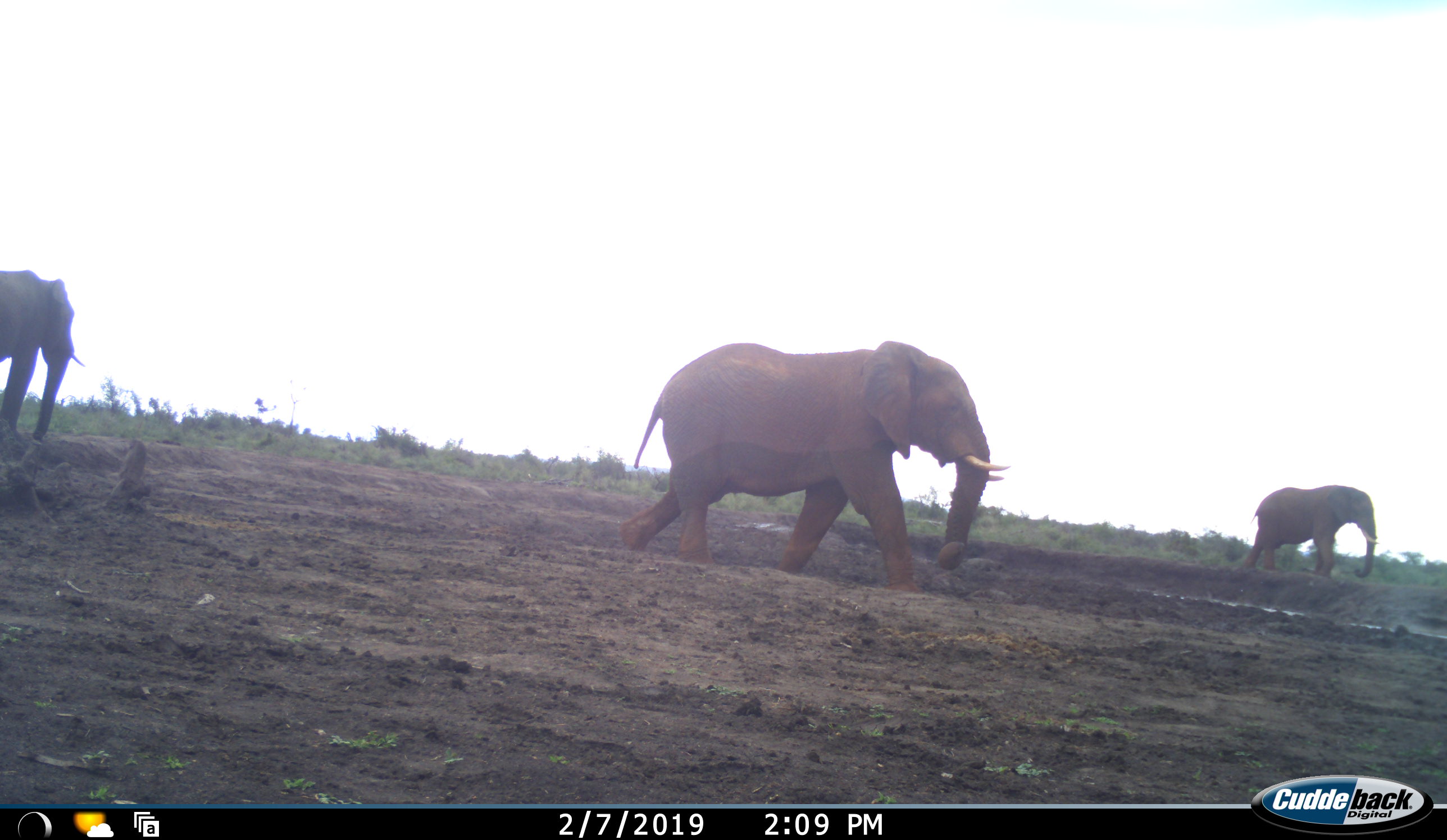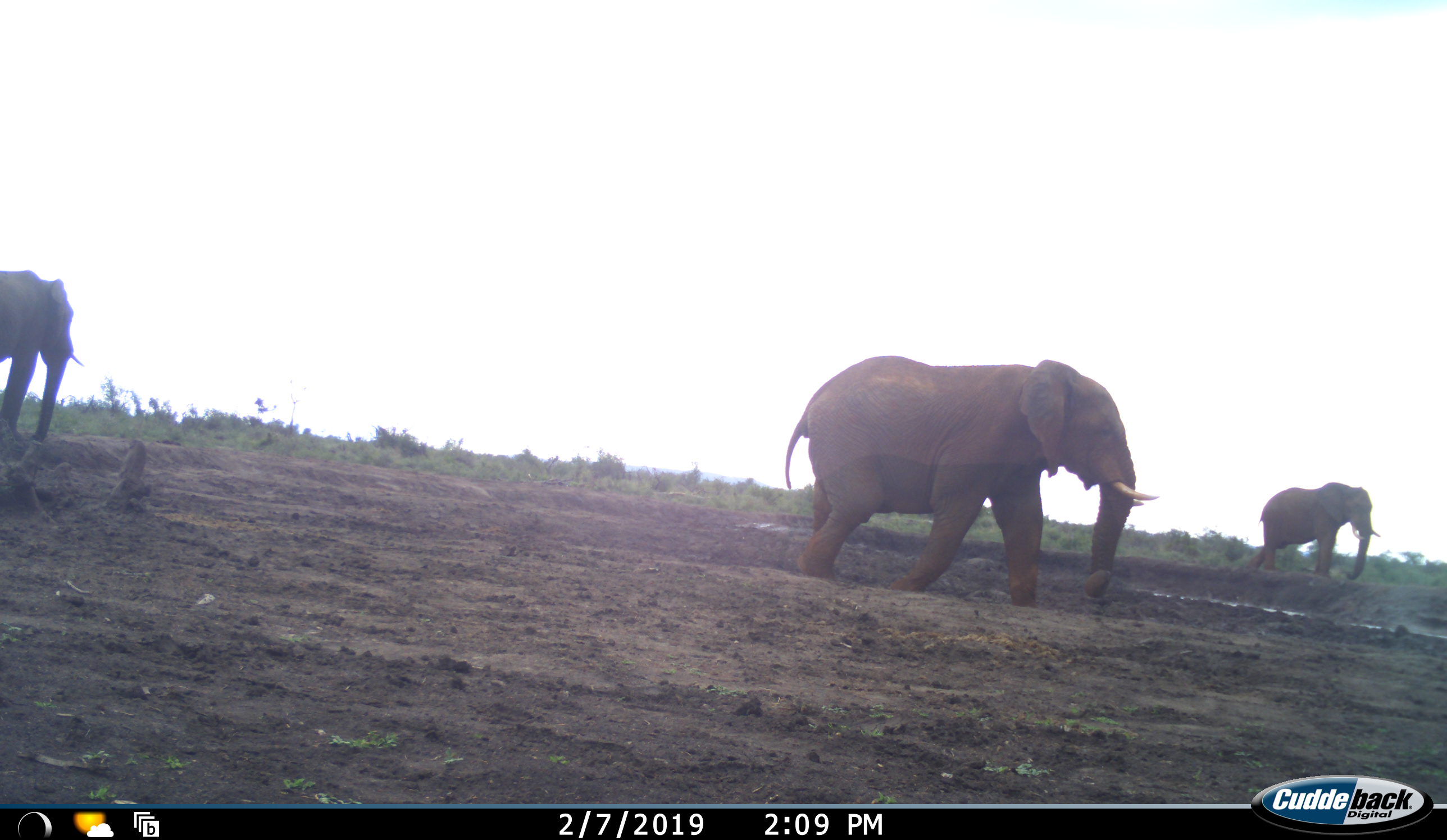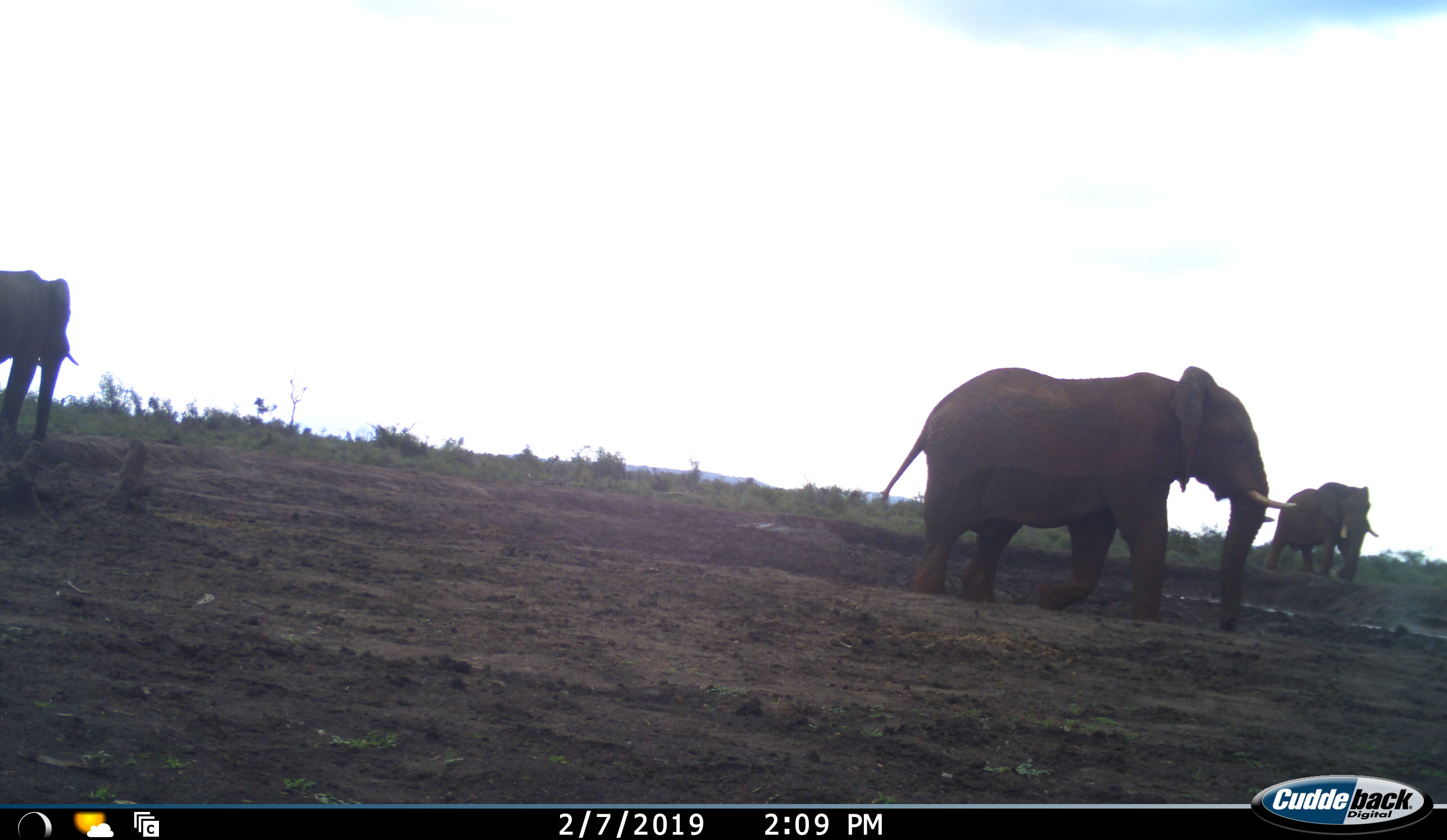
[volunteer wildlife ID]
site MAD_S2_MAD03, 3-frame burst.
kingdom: Animalia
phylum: Chordata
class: Mammalia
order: Proboscidea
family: Elephantidae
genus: Loxodonta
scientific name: Loxodonta africana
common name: african bush elephant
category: elephant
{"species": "elephant (african bush elephant) (Loxodonta africana)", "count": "3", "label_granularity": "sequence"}